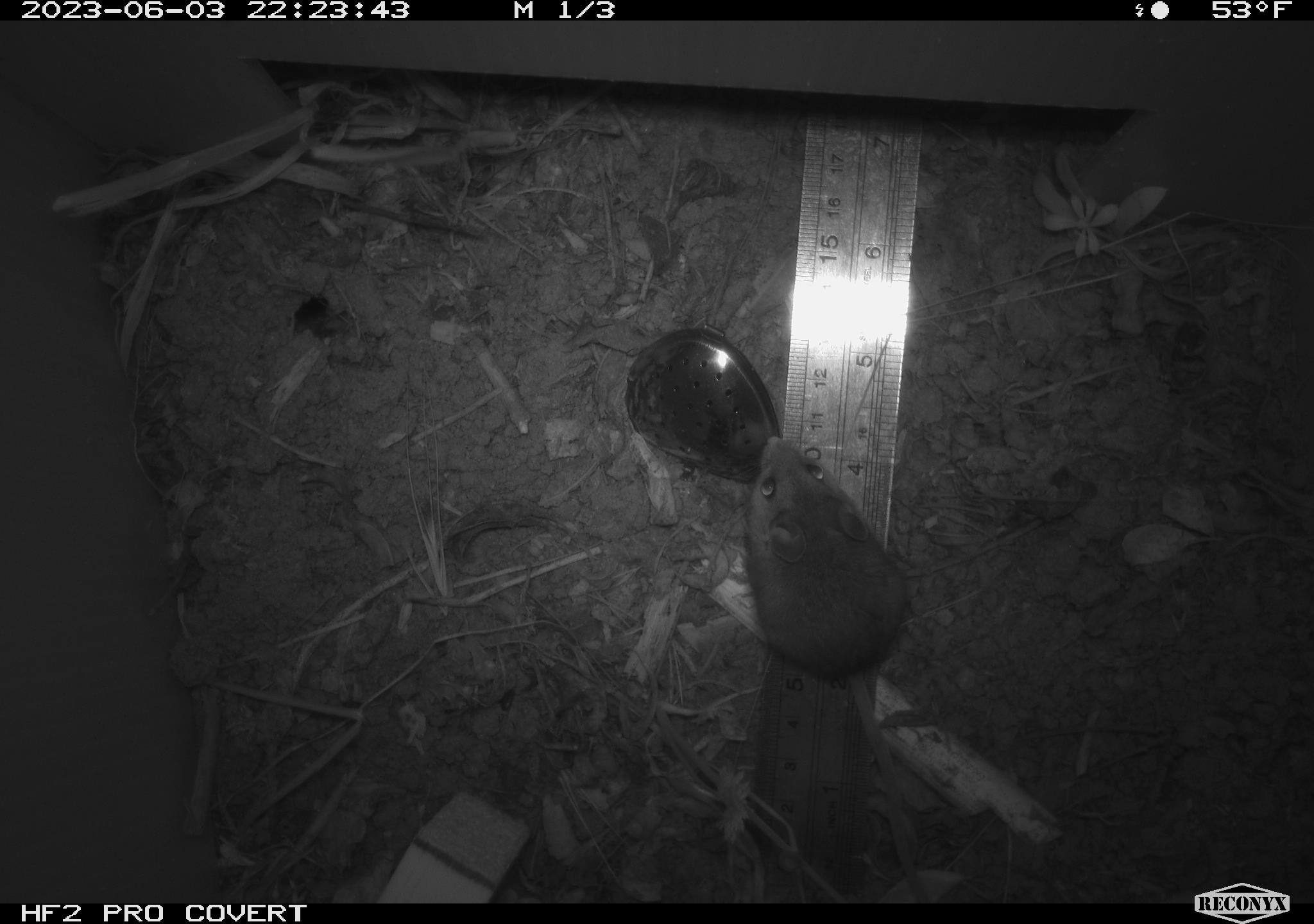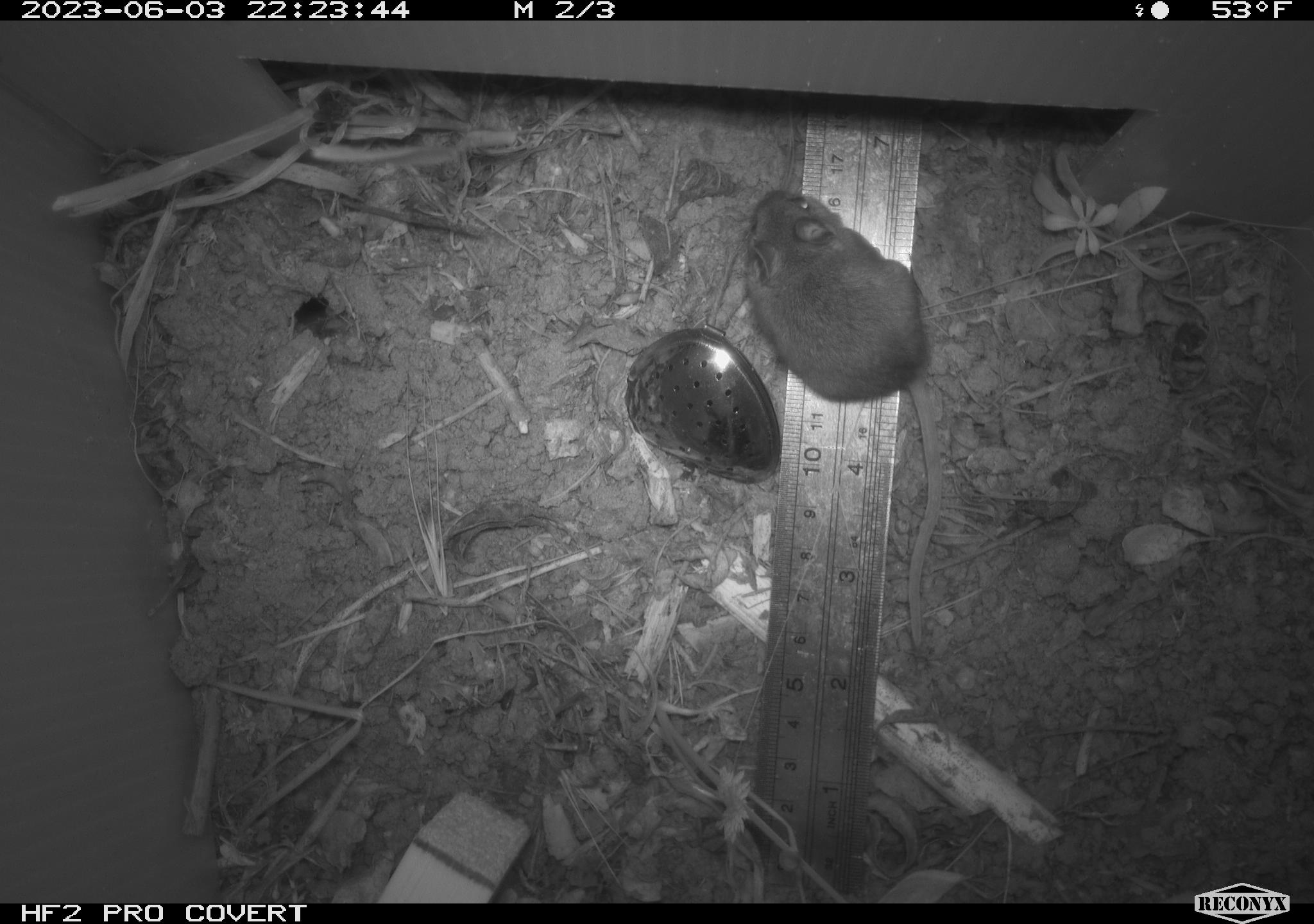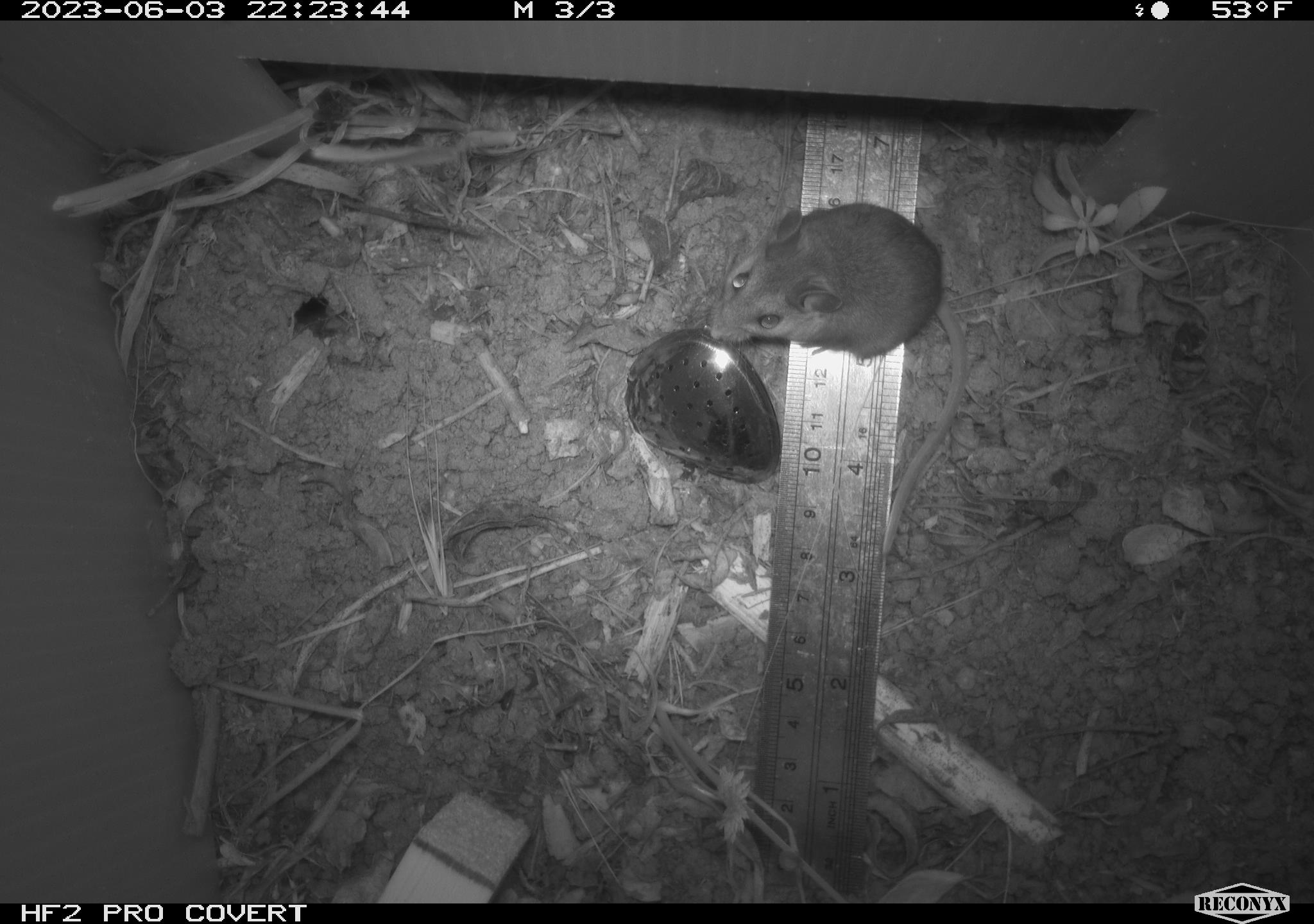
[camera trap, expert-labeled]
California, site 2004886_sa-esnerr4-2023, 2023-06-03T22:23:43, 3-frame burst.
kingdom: Animalia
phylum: Chordata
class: Mammalia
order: Rodentia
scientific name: Rodentia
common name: mouse species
Mouse species (Rodentia).